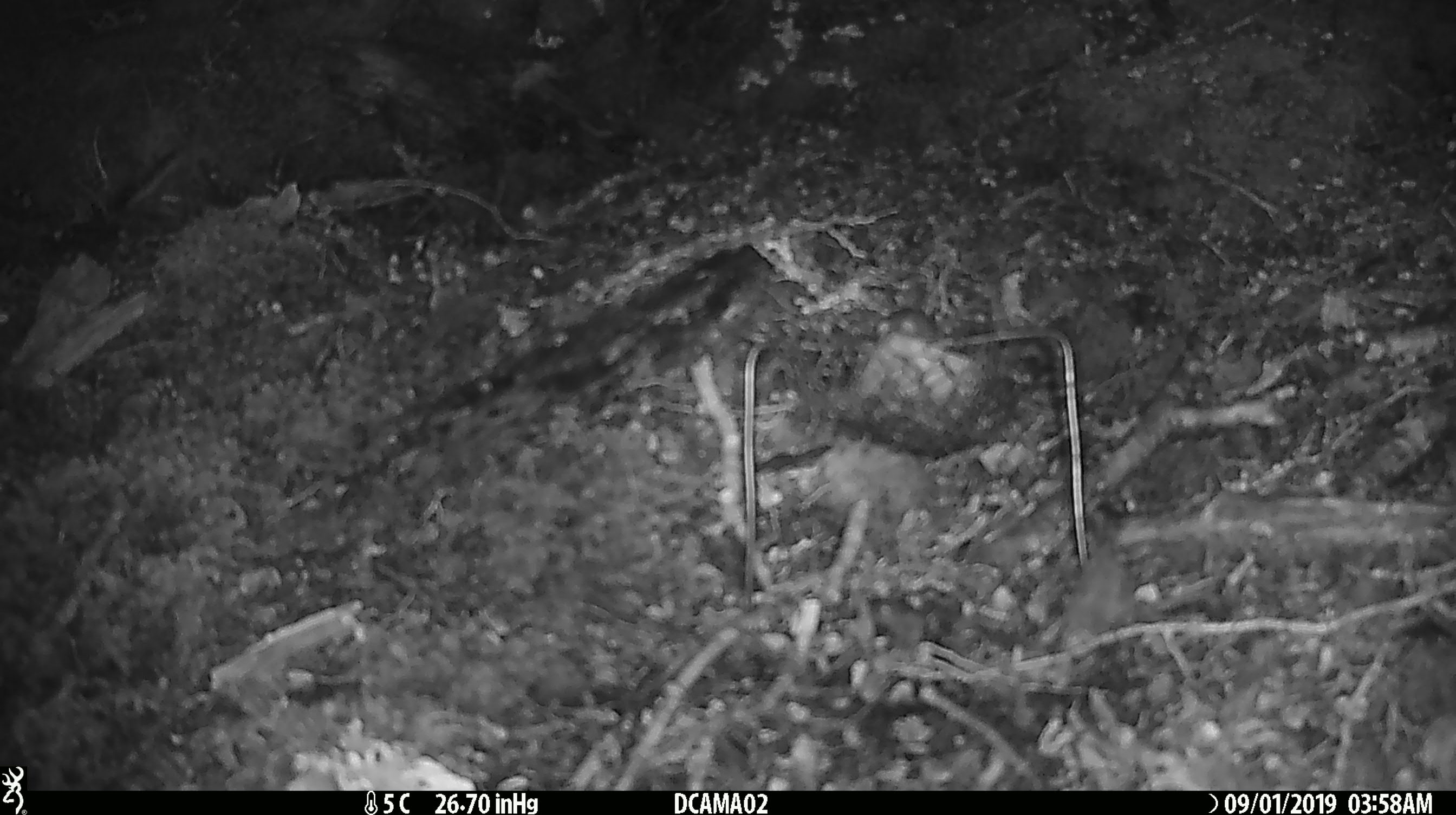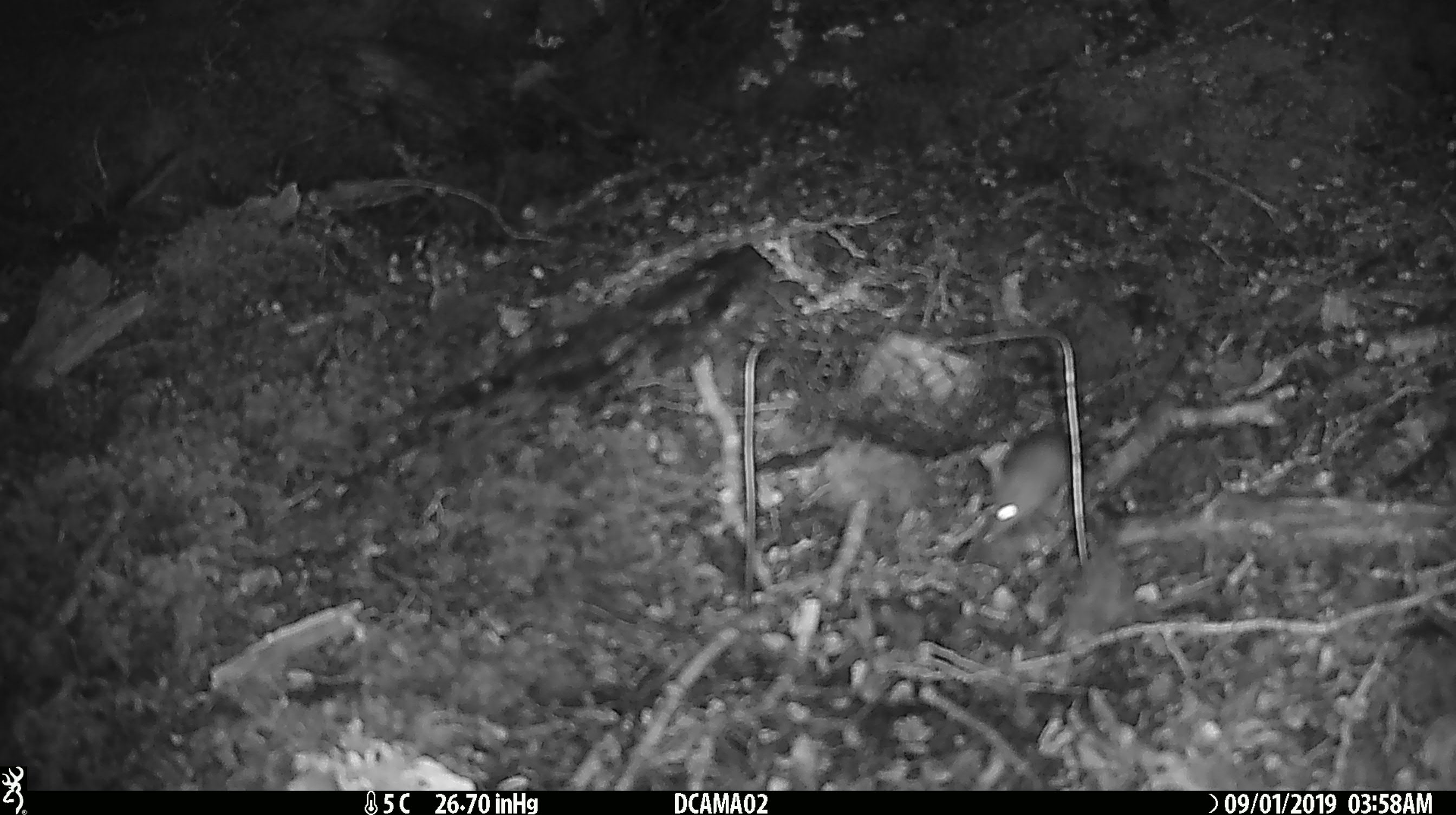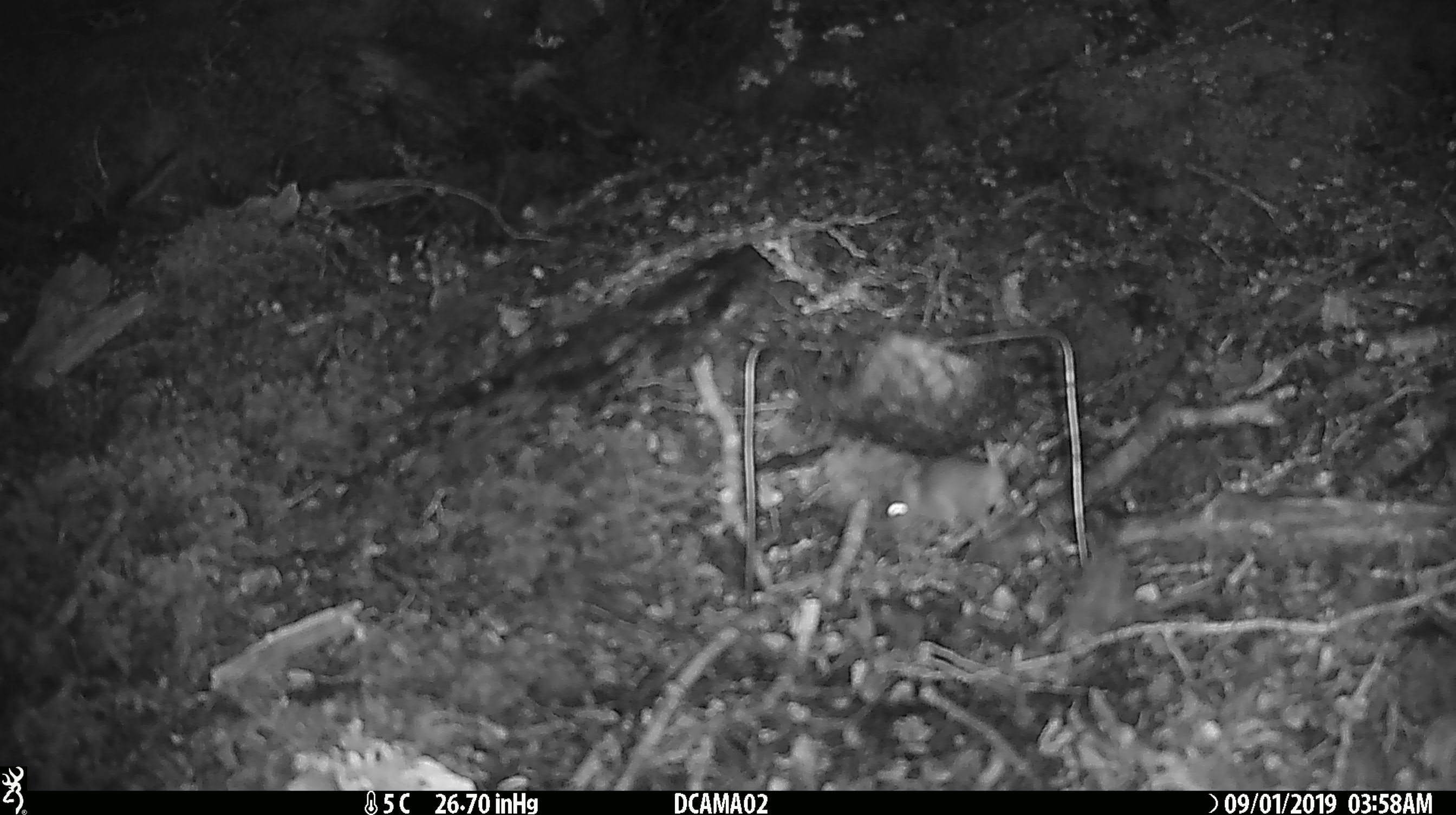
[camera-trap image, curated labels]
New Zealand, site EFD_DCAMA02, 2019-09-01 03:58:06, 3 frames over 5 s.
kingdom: Animalia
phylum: Chordata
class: Mammalia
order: Rodentia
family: Muridae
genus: Mus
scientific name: Mus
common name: mouse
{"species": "mouse (Mus)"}